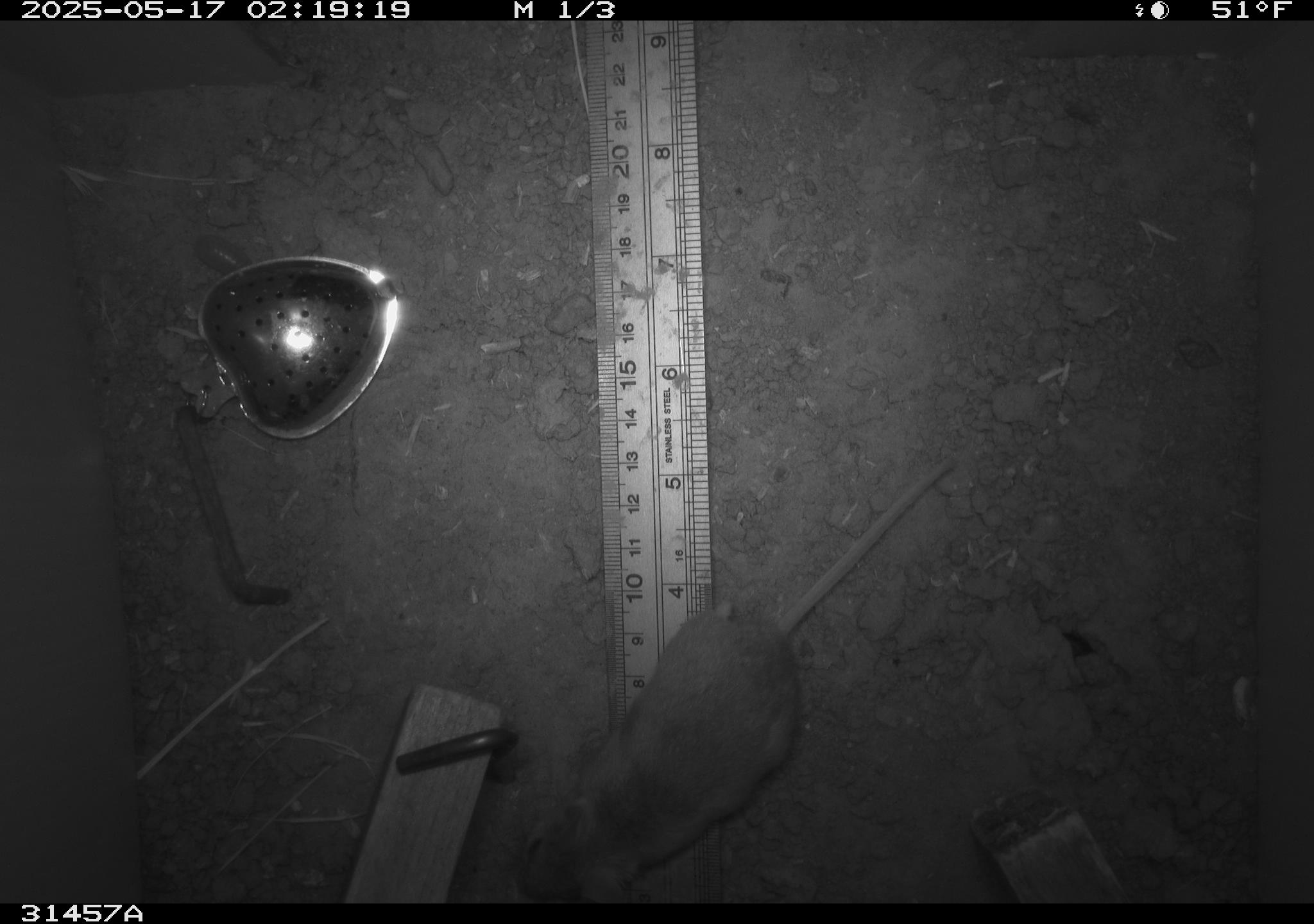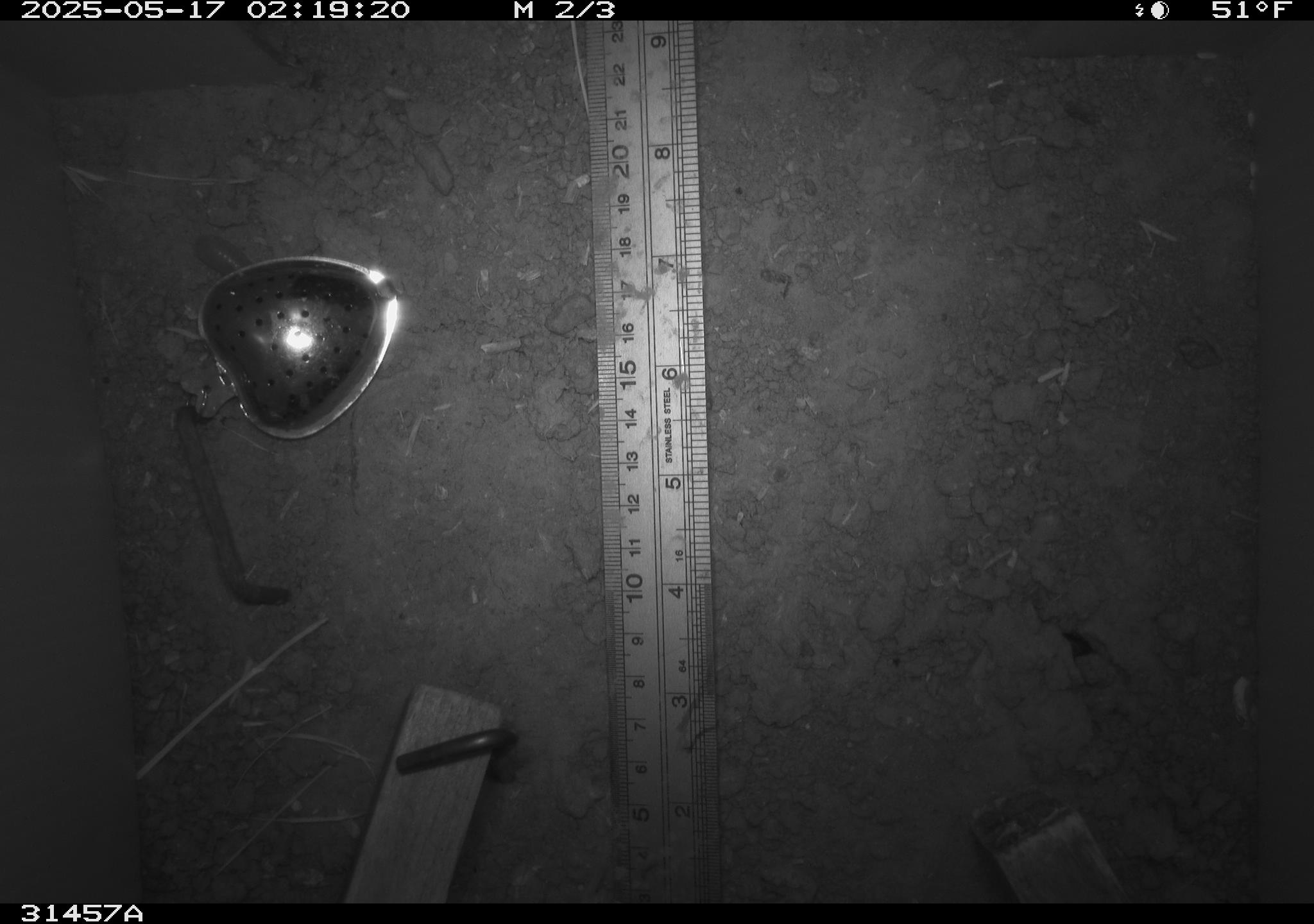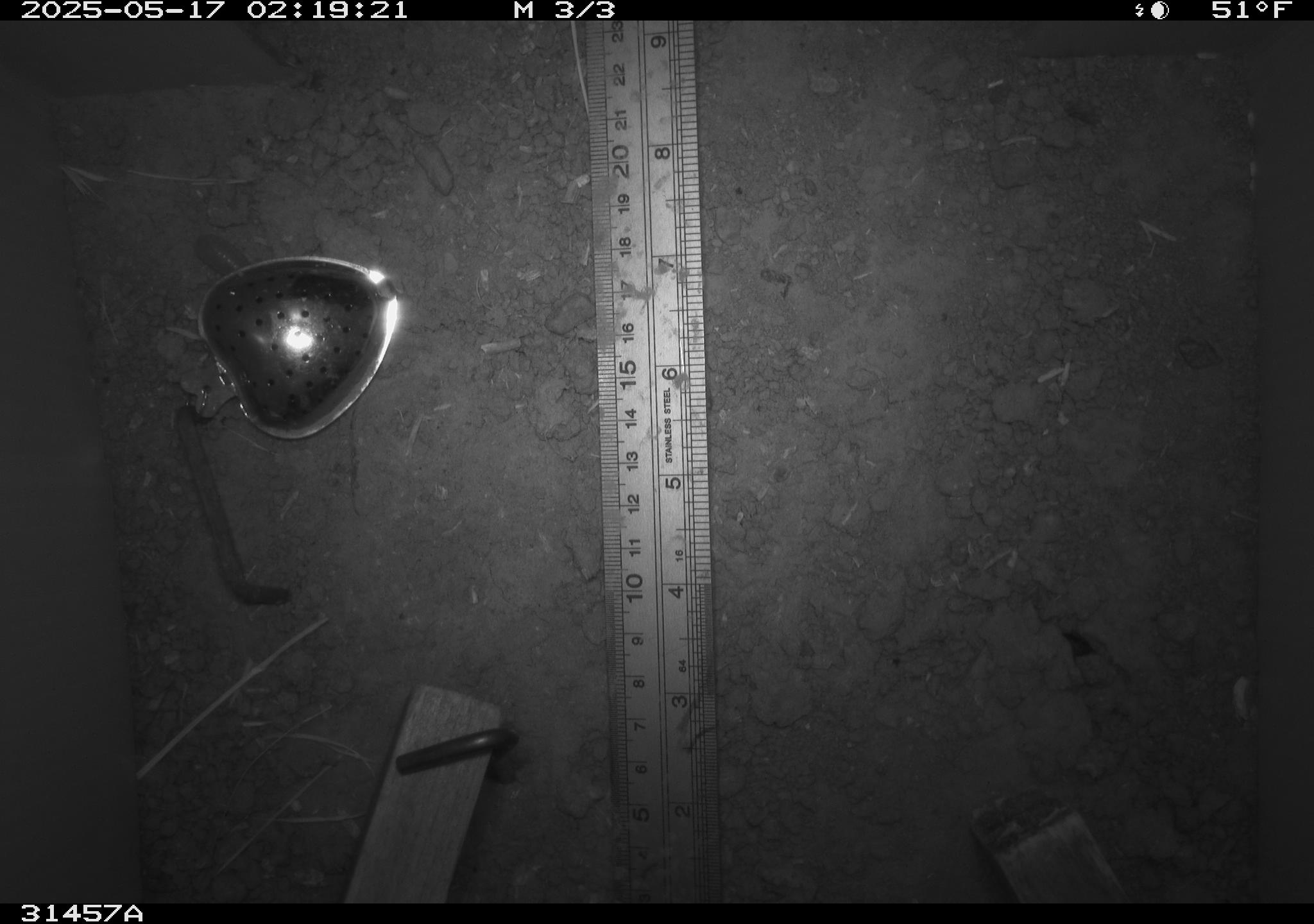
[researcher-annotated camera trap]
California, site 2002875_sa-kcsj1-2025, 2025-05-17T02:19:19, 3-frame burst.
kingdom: Animalia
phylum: Chordata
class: Mammalia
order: Rodentia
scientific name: Rodentia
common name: rodent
Rodent (Rodentia).